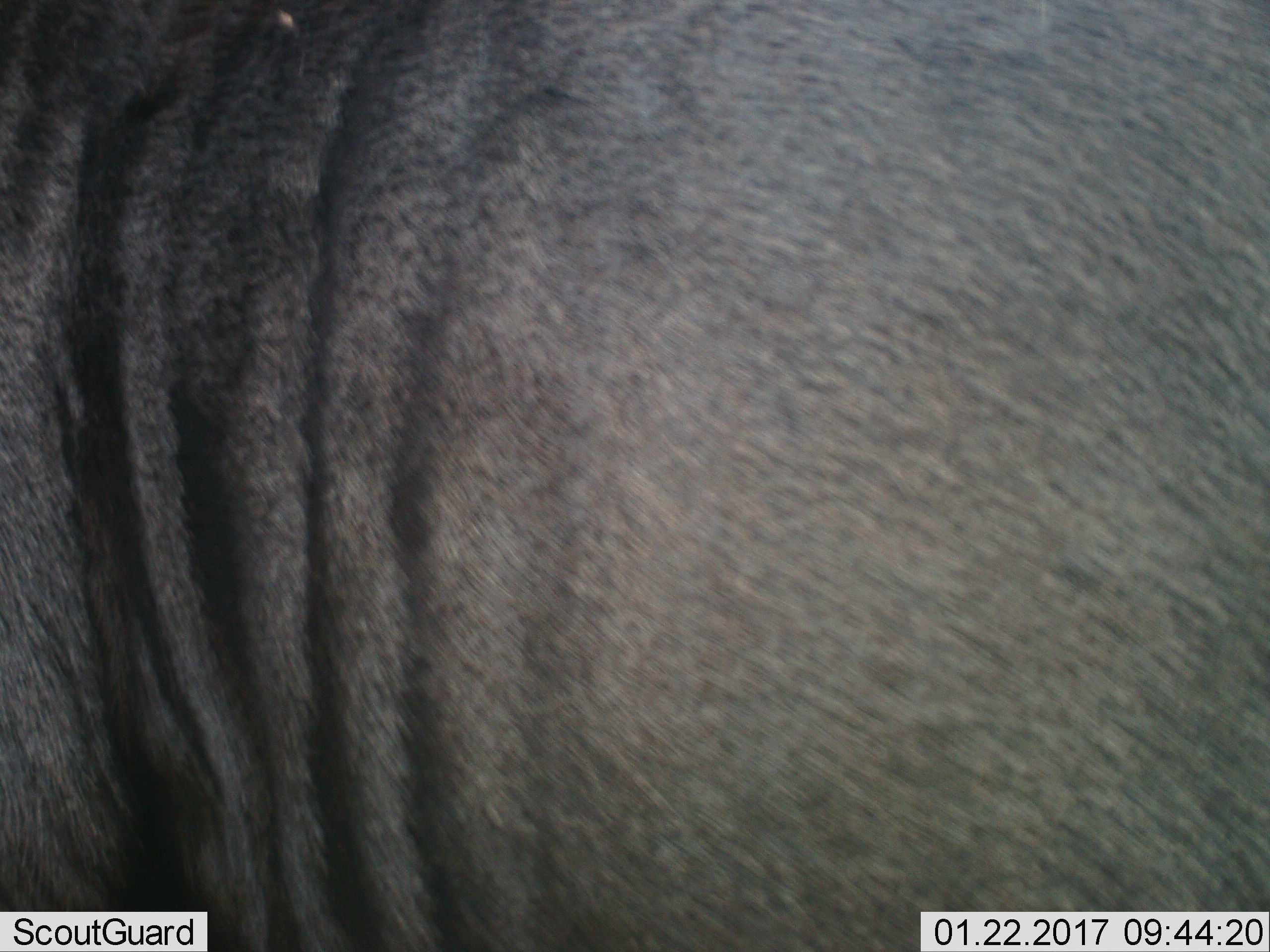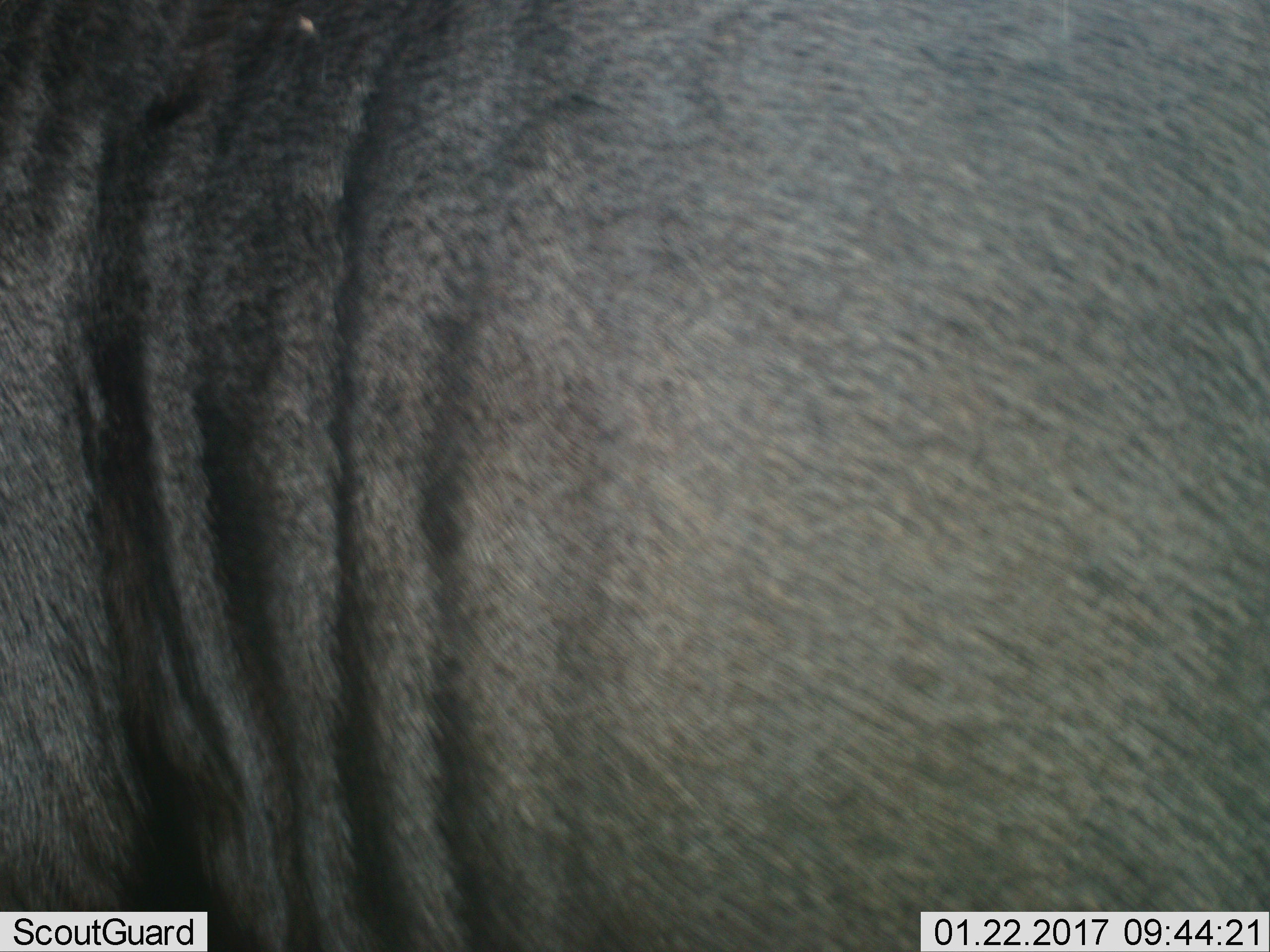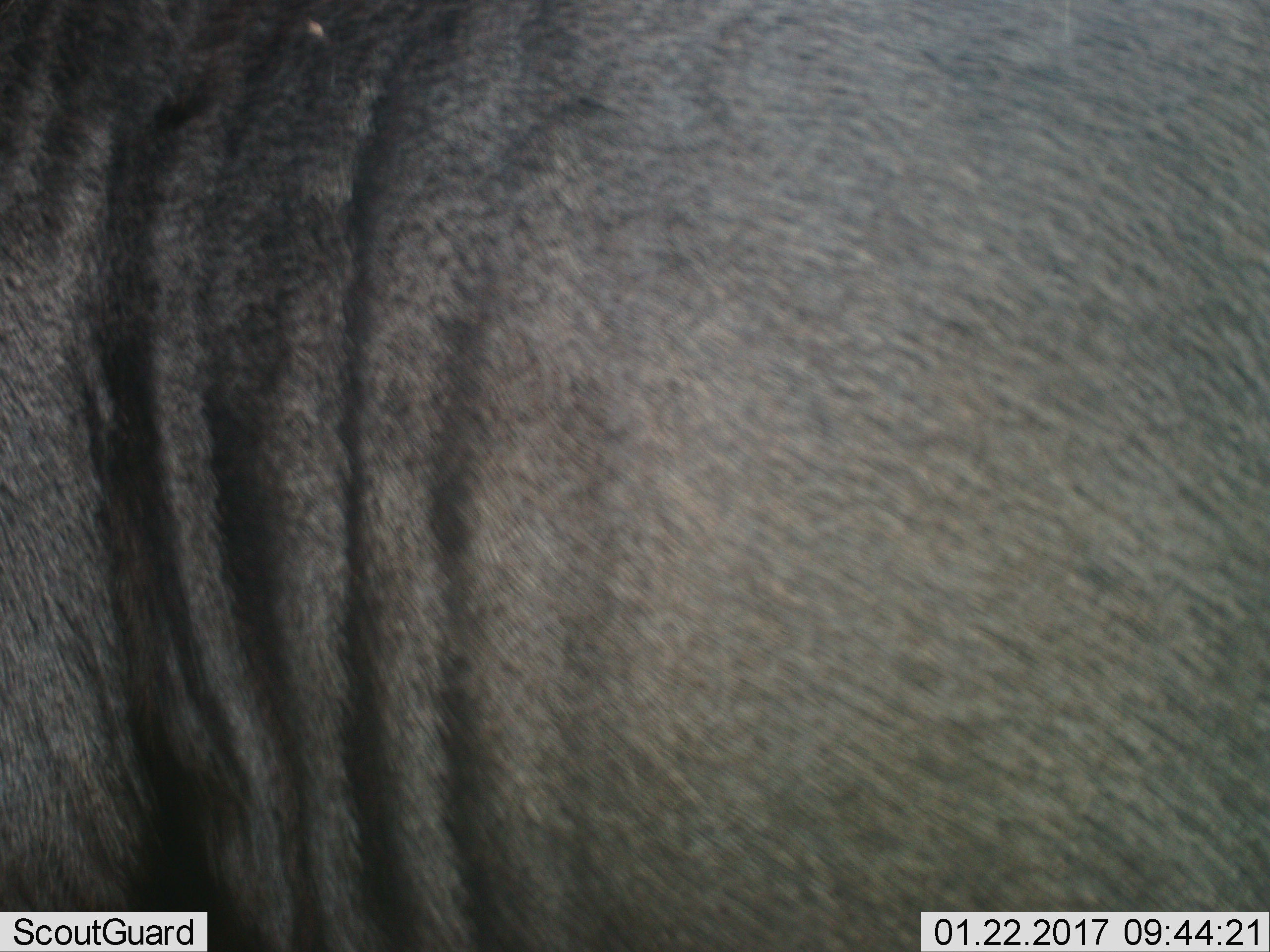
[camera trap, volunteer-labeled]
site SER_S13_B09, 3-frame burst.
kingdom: Animalia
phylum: Chordata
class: Mammalia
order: Artiodactyla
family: Bovidae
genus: Connochaetes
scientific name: Connochaetes taurinus taurinus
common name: blue wildebeest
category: wildebeestblue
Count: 1.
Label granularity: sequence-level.